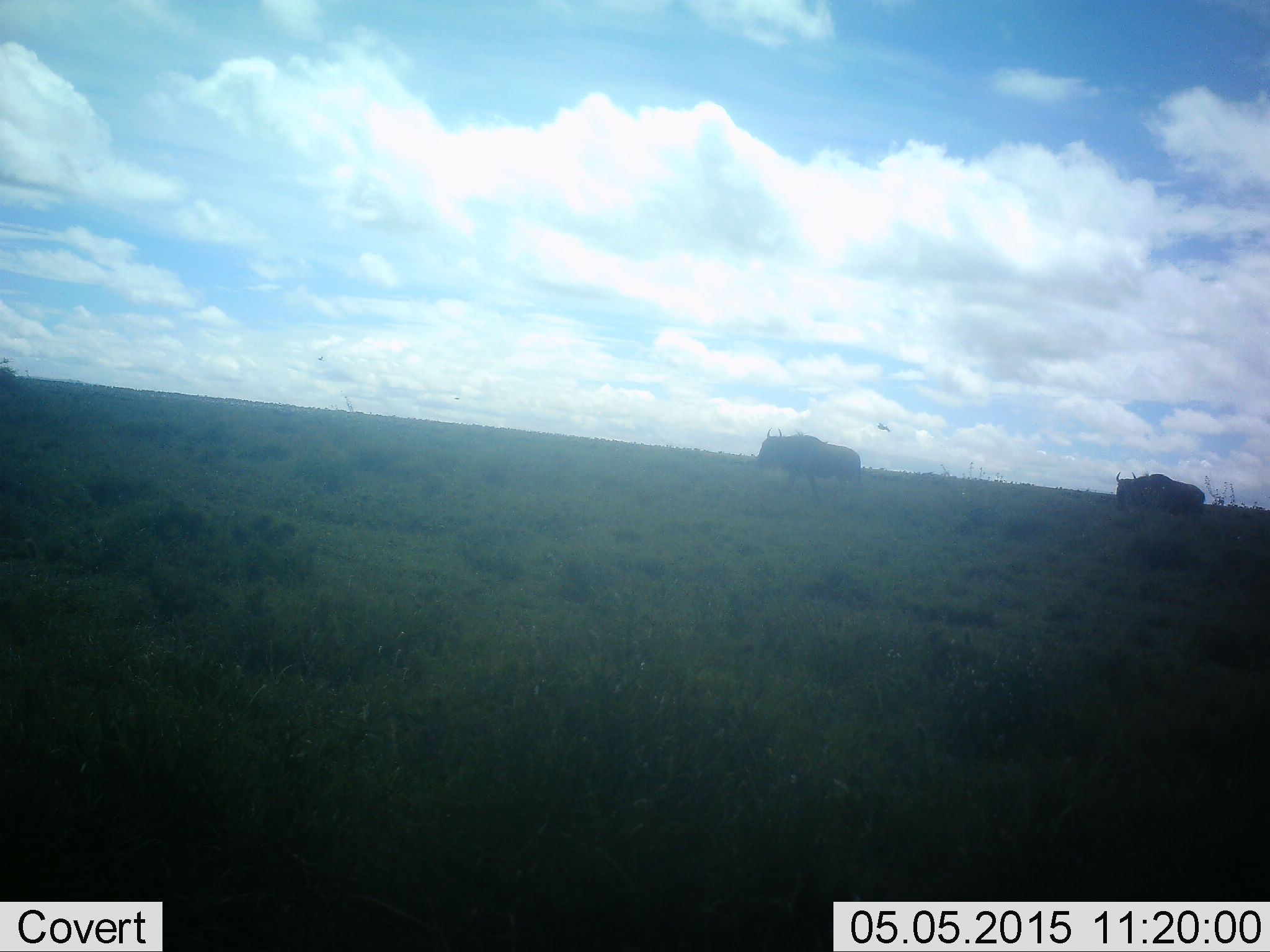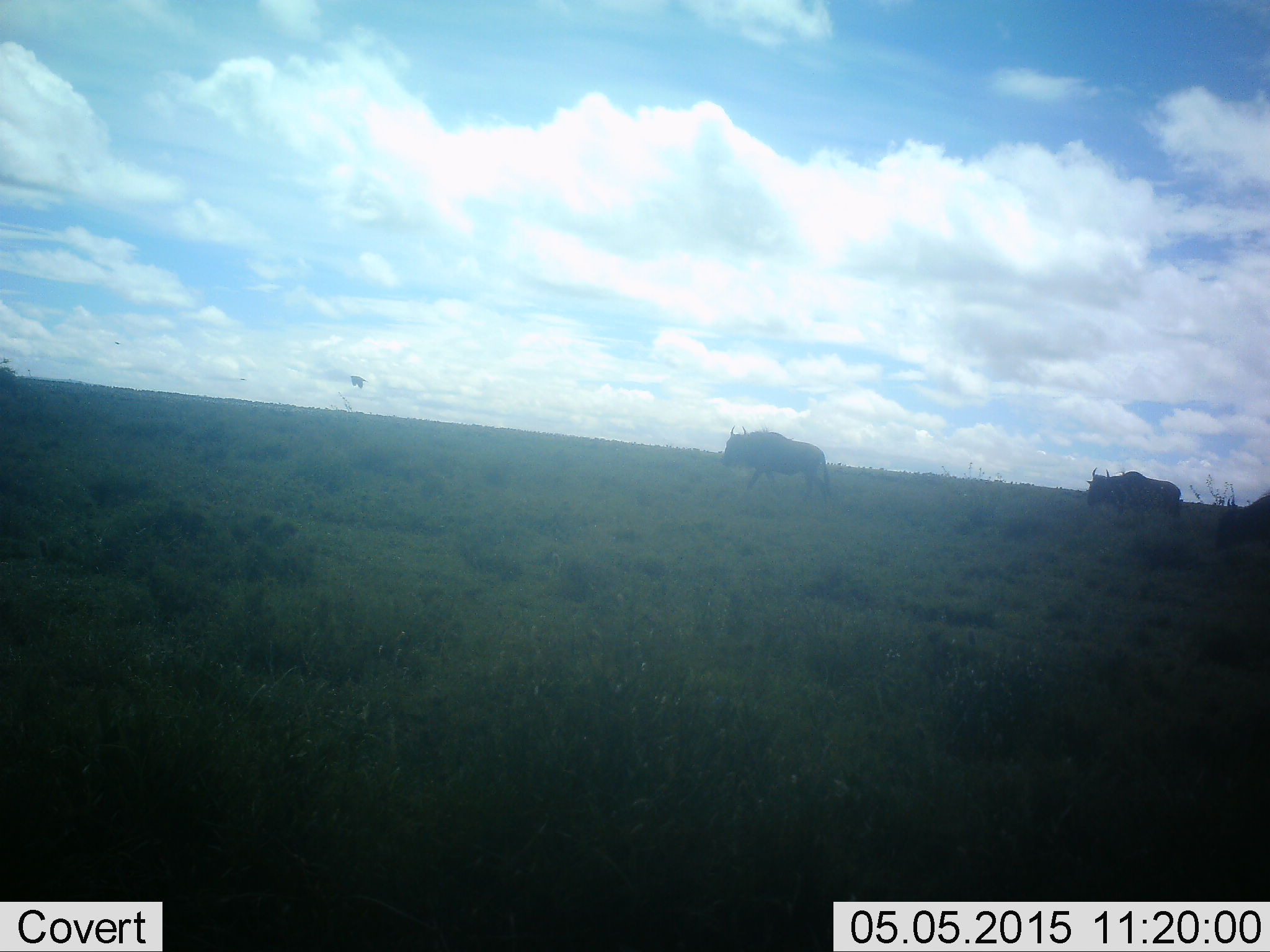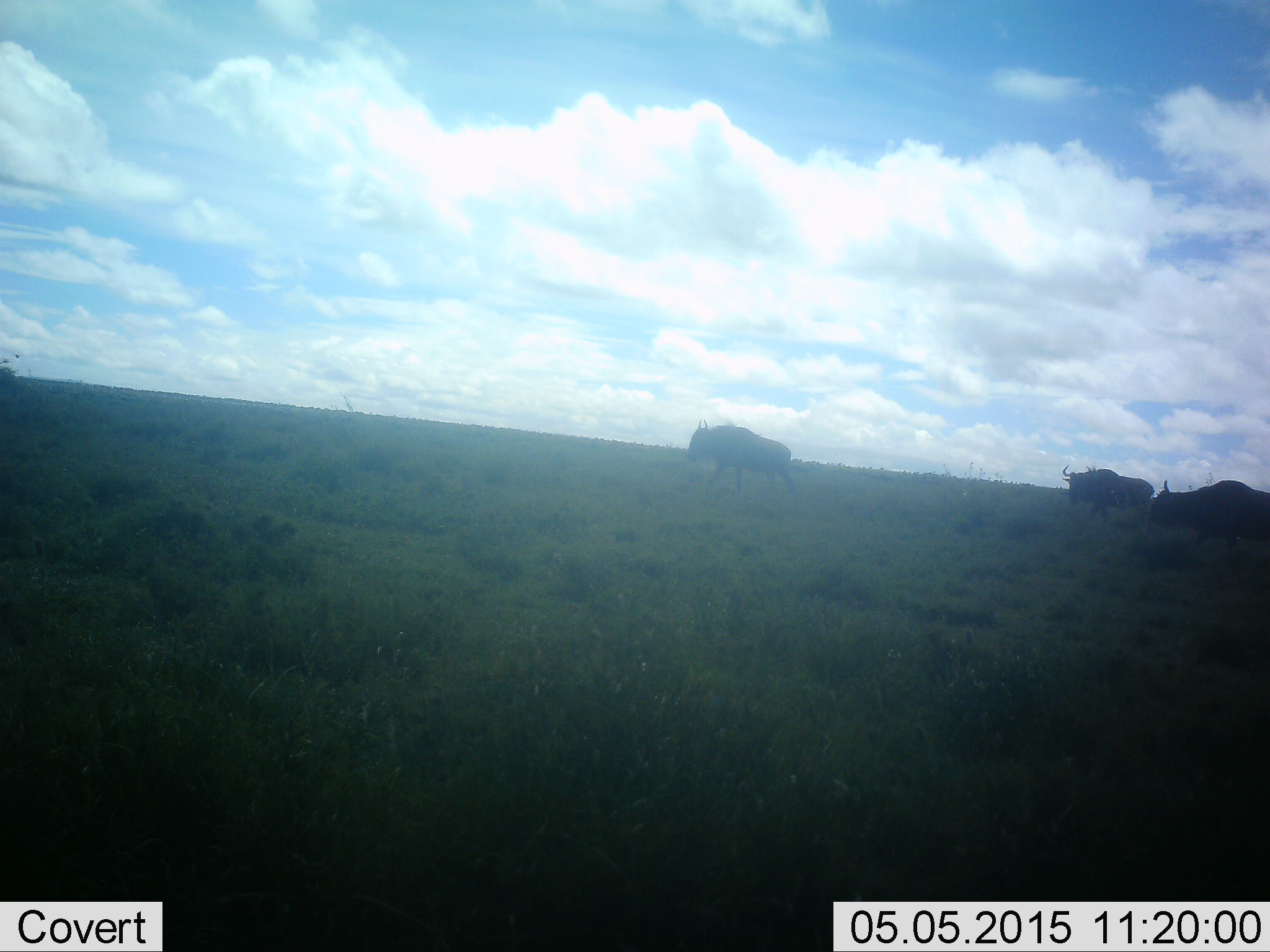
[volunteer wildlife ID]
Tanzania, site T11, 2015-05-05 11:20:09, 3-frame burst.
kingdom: Animalia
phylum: Chordata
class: Mammalia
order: Artiodactyla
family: Bovidae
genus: Connochaetes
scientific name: Connochaetes taurinus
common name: blue wildebeest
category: wildebeest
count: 3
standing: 7%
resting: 0%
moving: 100%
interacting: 0%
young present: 0%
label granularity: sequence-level